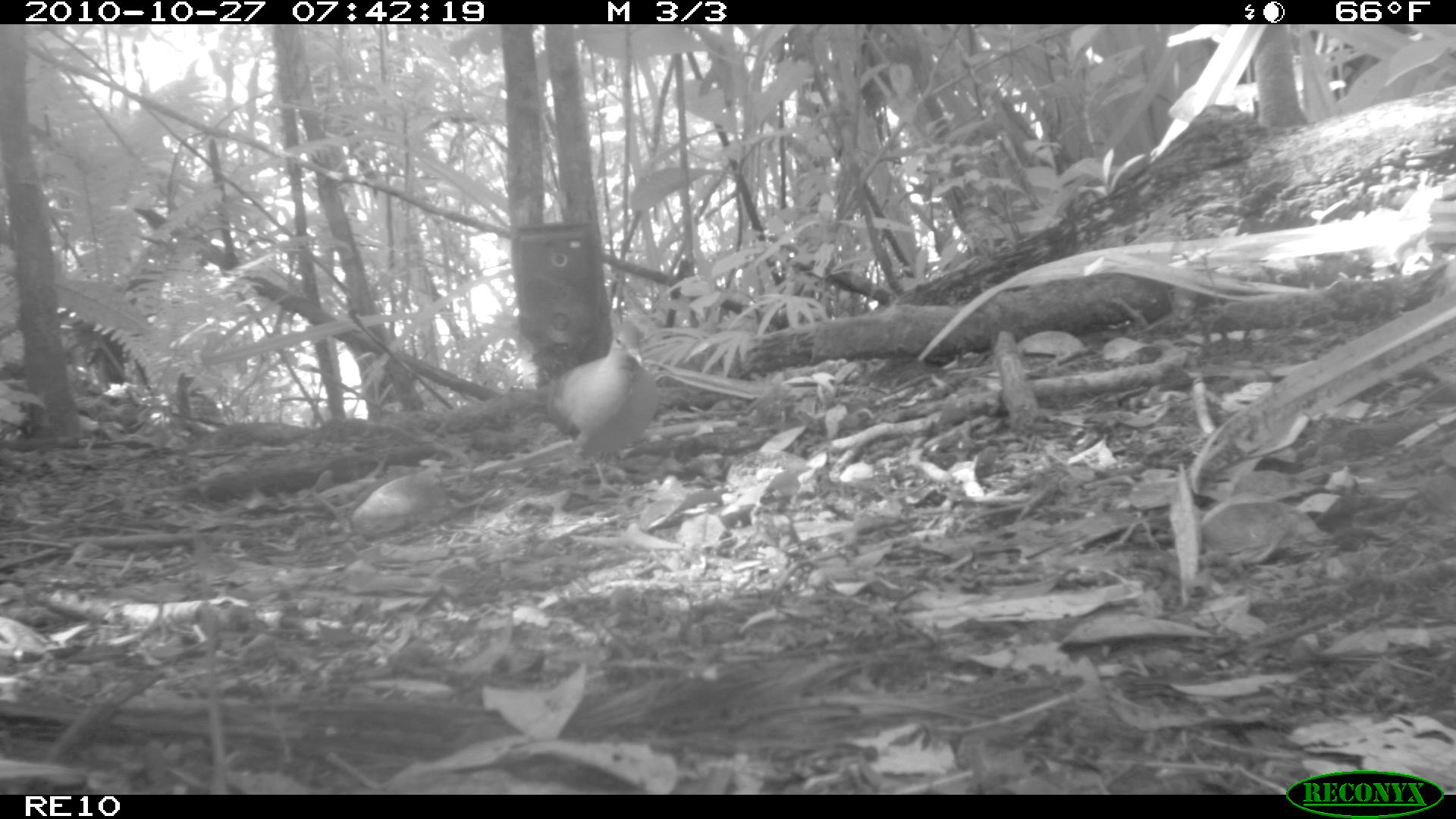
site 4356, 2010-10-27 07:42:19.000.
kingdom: Animalia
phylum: Chordata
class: Aves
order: Columbiformes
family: Columbidae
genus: Streptopelia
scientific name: Streptopelia picturata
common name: malagasy turtle dove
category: nesoenas picturata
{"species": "nesoenas picturata (malagasy turtle dove) (Streptopelia picturata)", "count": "1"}